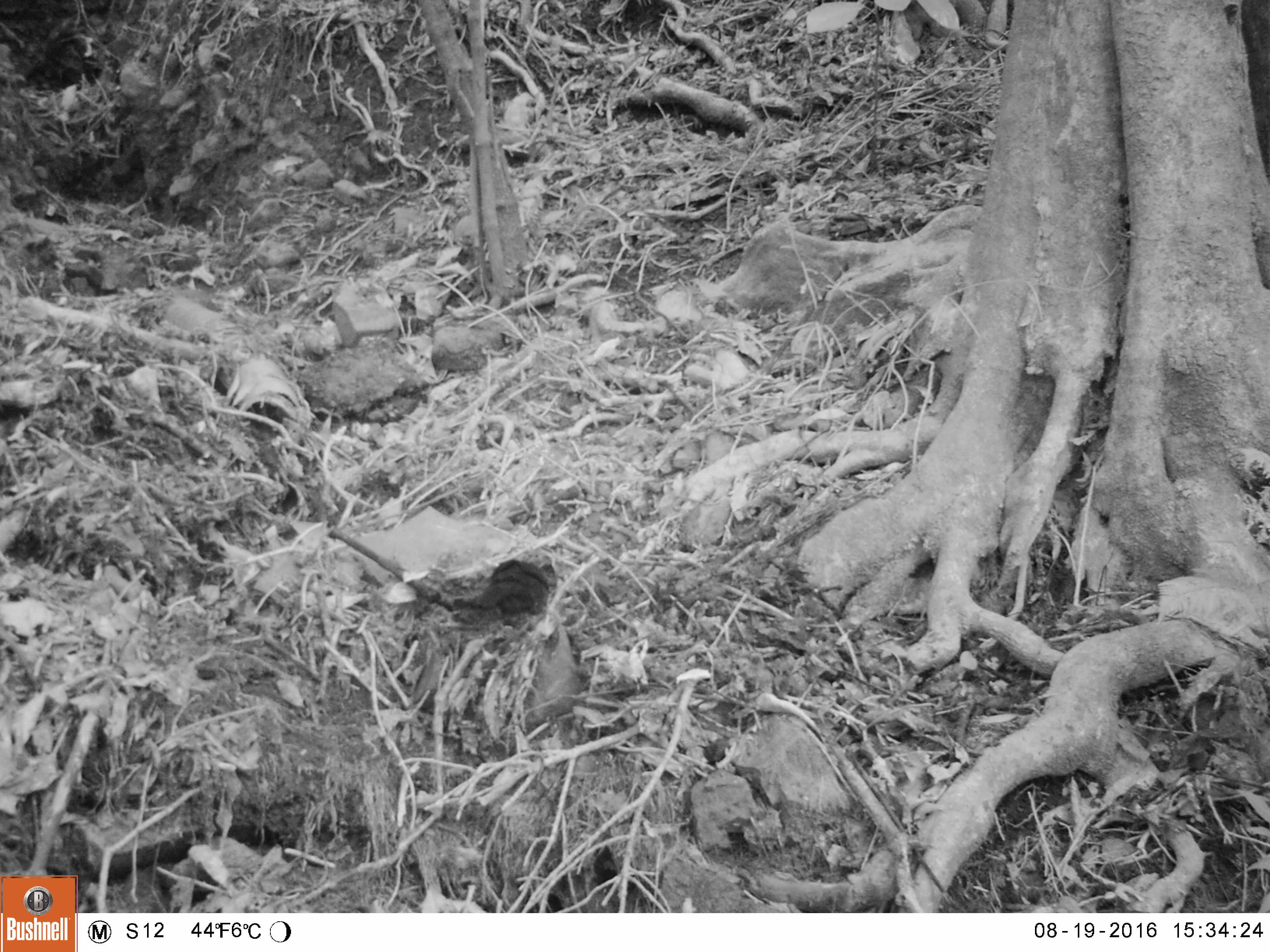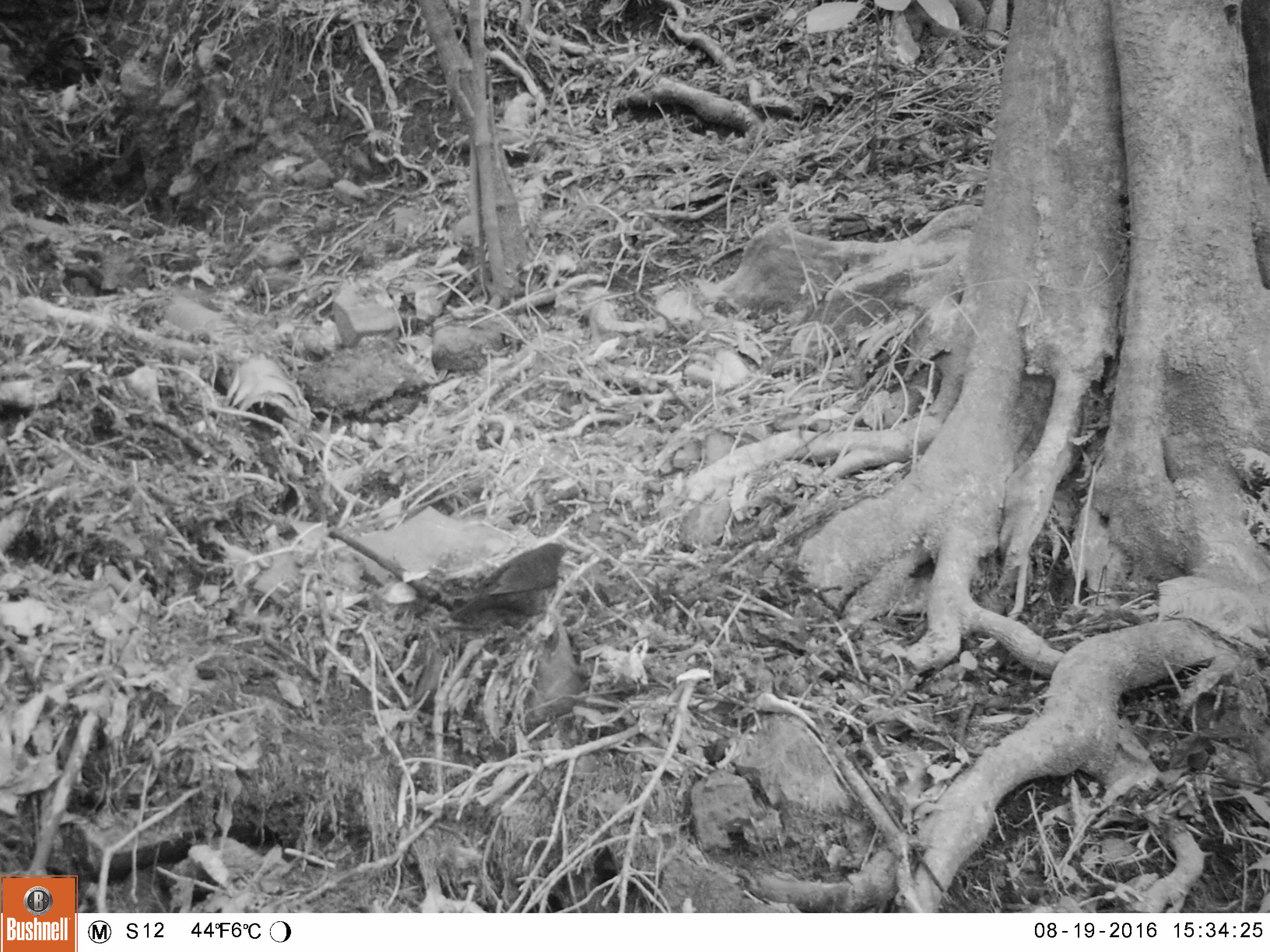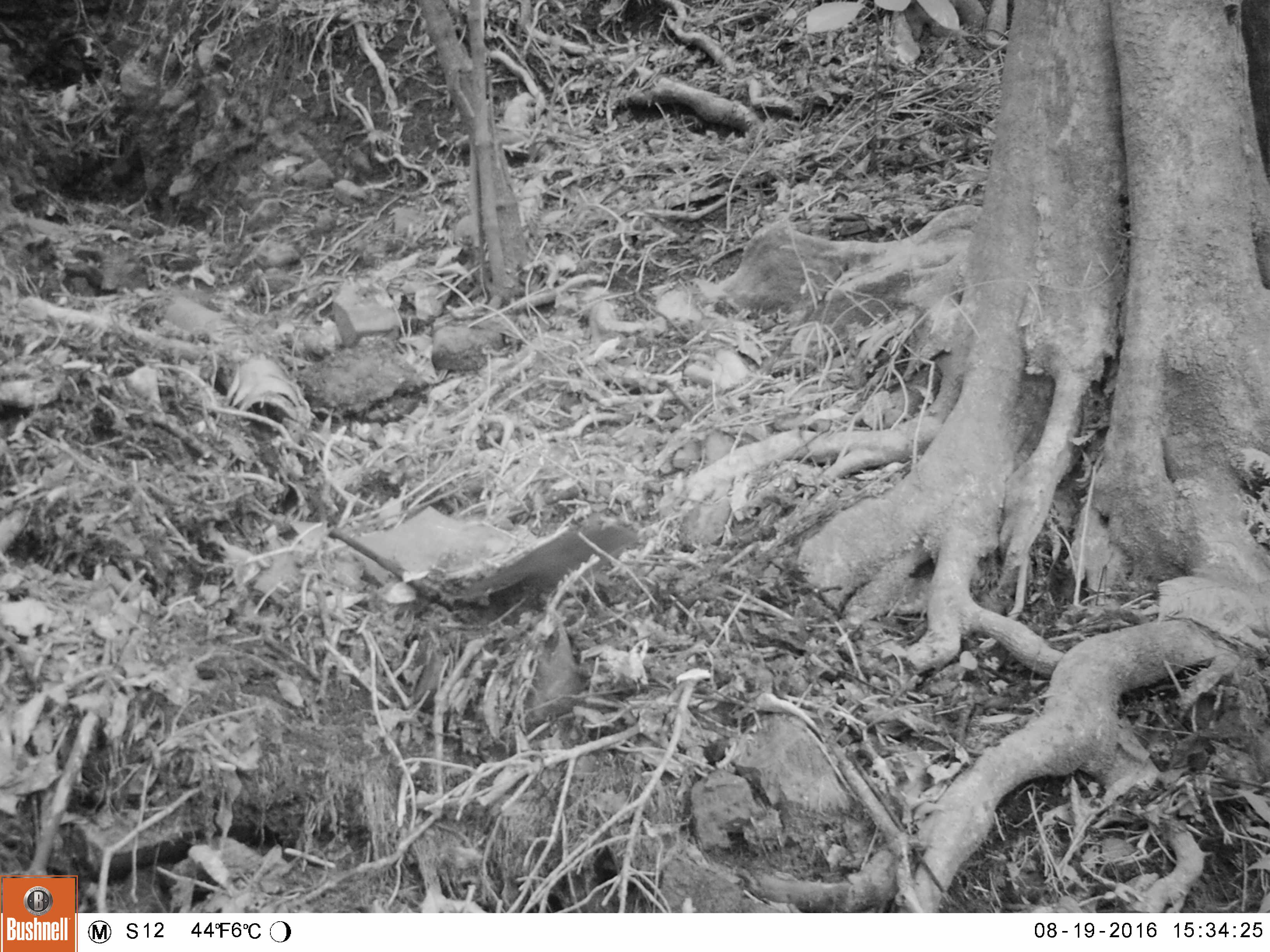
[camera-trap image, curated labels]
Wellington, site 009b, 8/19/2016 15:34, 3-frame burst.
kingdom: Animalia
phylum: Chordata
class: Aves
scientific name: Aves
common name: bird